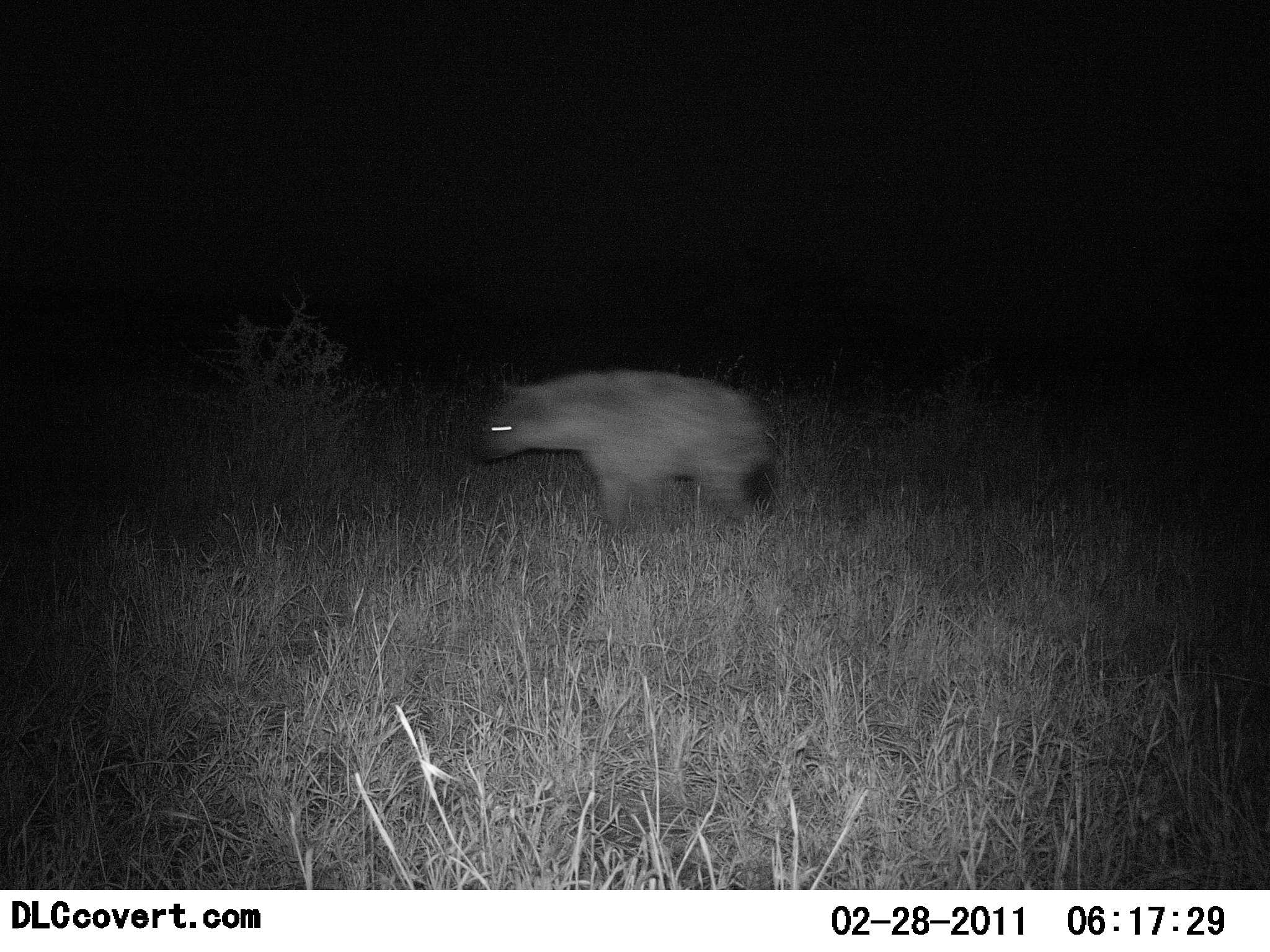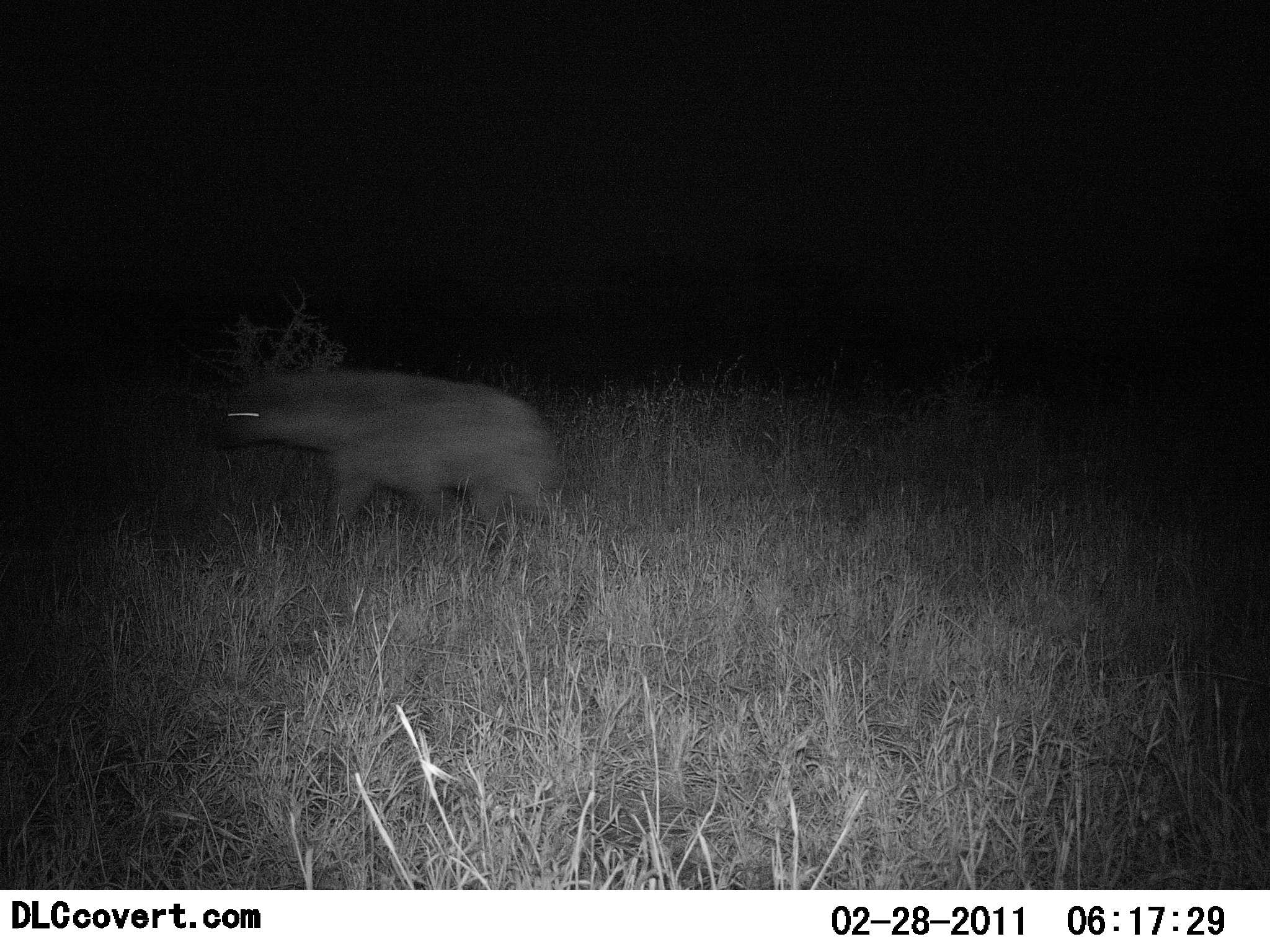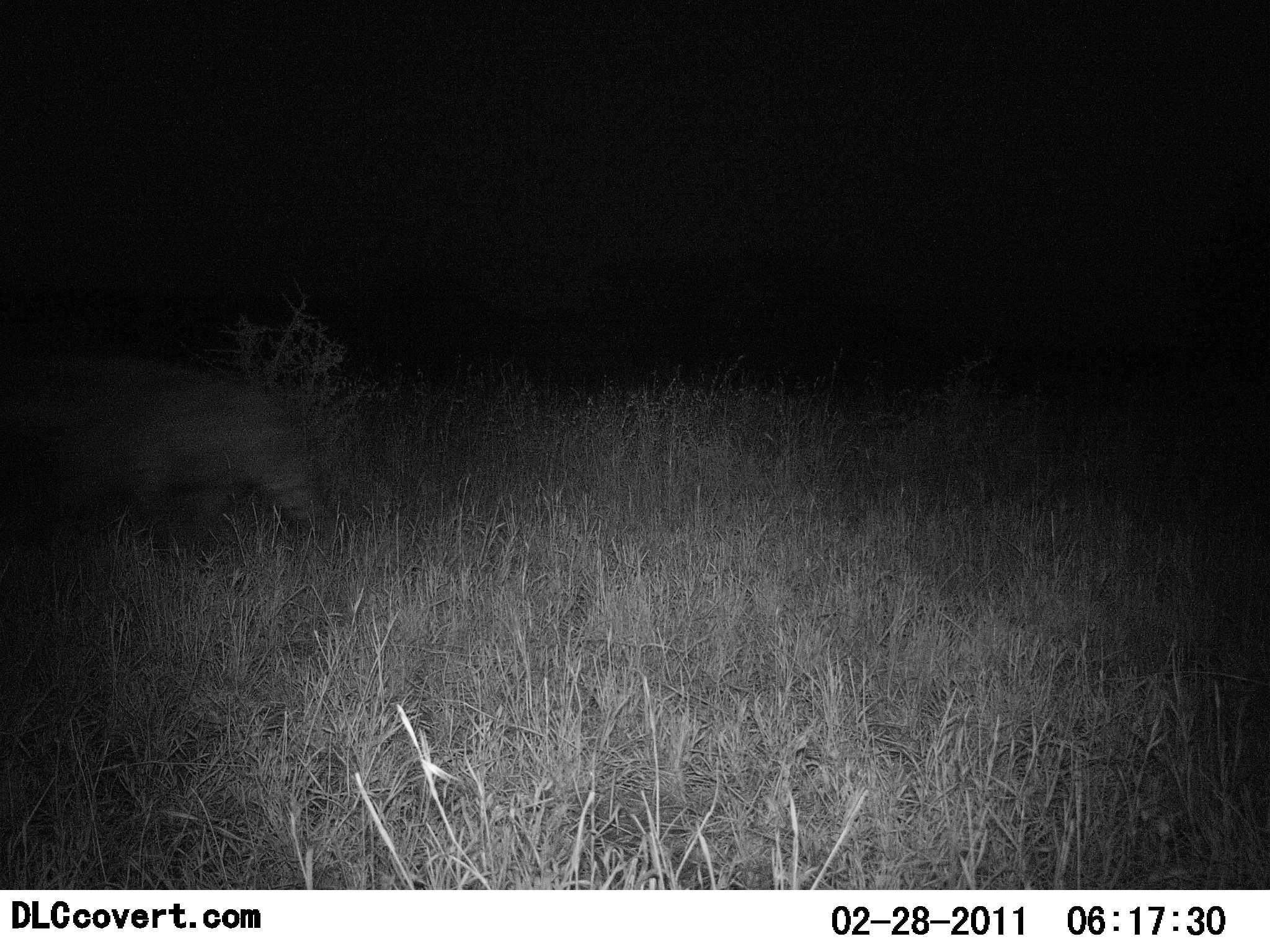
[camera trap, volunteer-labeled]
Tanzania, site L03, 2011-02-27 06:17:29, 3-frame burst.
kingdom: Animalia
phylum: Chordata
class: Mammalia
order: Carnivora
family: Hyaenidae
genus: Crocuta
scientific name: Crocuta crocuta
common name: spotted hyena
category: hyenaspotted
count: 1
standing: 0%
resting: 0%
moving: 100%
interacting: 0%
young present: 0%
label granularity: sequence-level